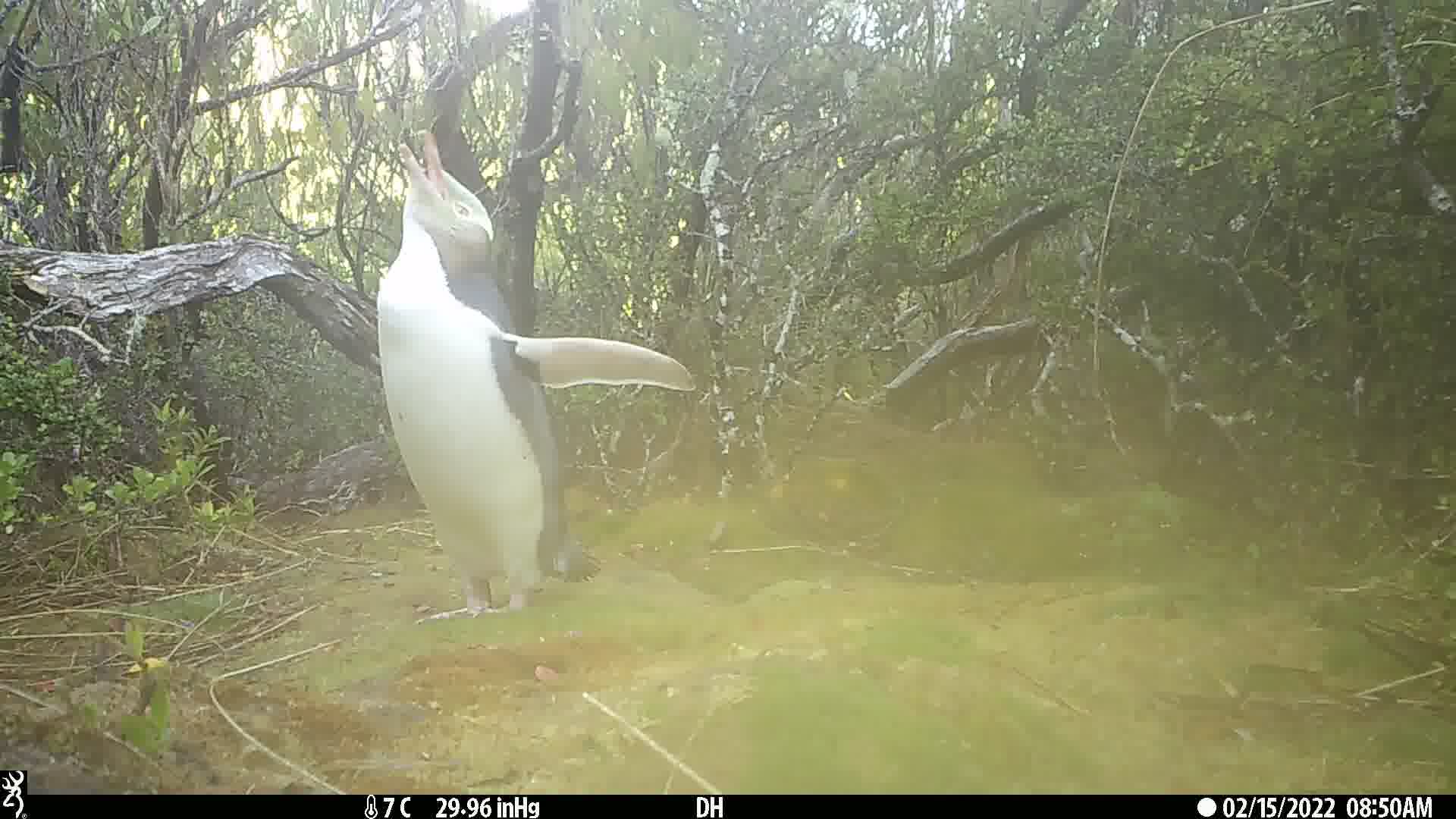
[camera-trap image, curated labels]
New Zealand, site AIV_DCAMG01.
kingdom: Animalia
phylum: Chordata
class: Aves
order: Sphenisciformes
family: Spheniscidae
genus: Megadyptes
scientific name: Megadyptes antipodes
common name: yellow-eyed penguin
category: yellow eyed penguin